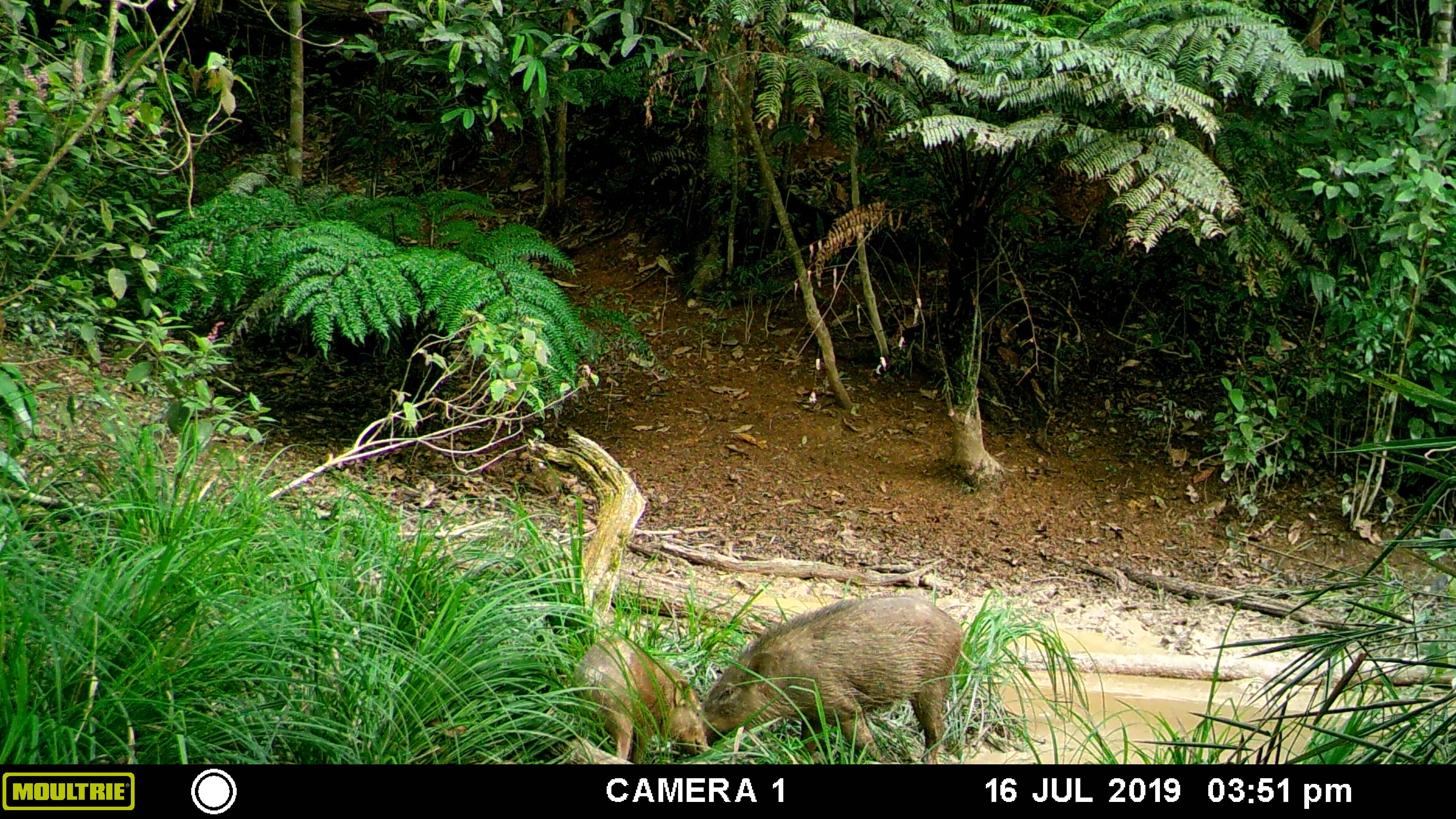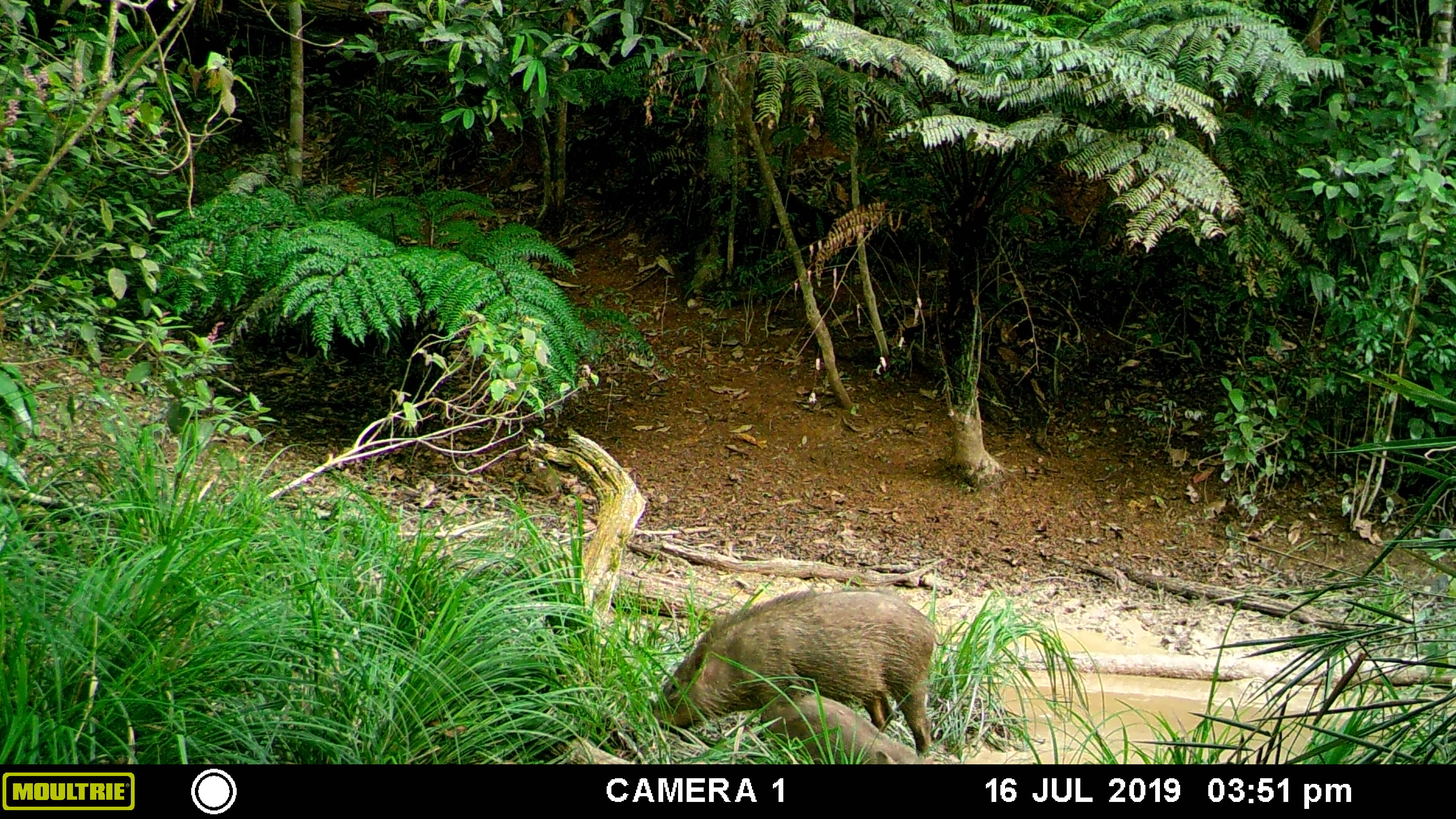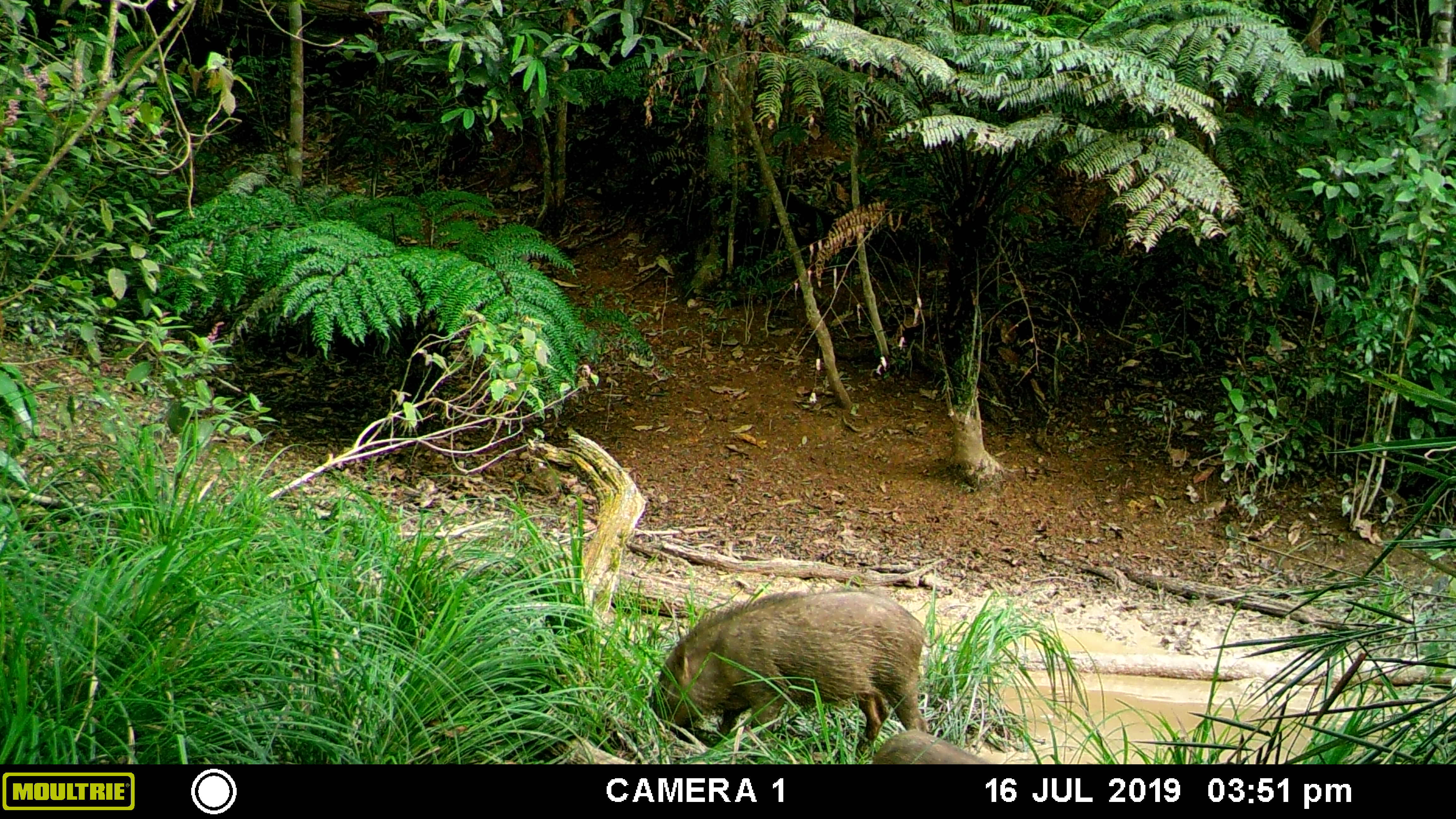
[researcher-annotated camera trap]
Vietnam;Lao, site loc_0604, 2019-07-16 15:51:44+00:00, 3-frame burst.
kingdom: Animalia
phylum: Chordata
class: Mammalia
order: Artiodactyla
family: Suidae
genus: Sus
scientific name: Sus scrofa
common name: eurasian wild pig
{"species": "eurasian wild pig (Sus scrofa)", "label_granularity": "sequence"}